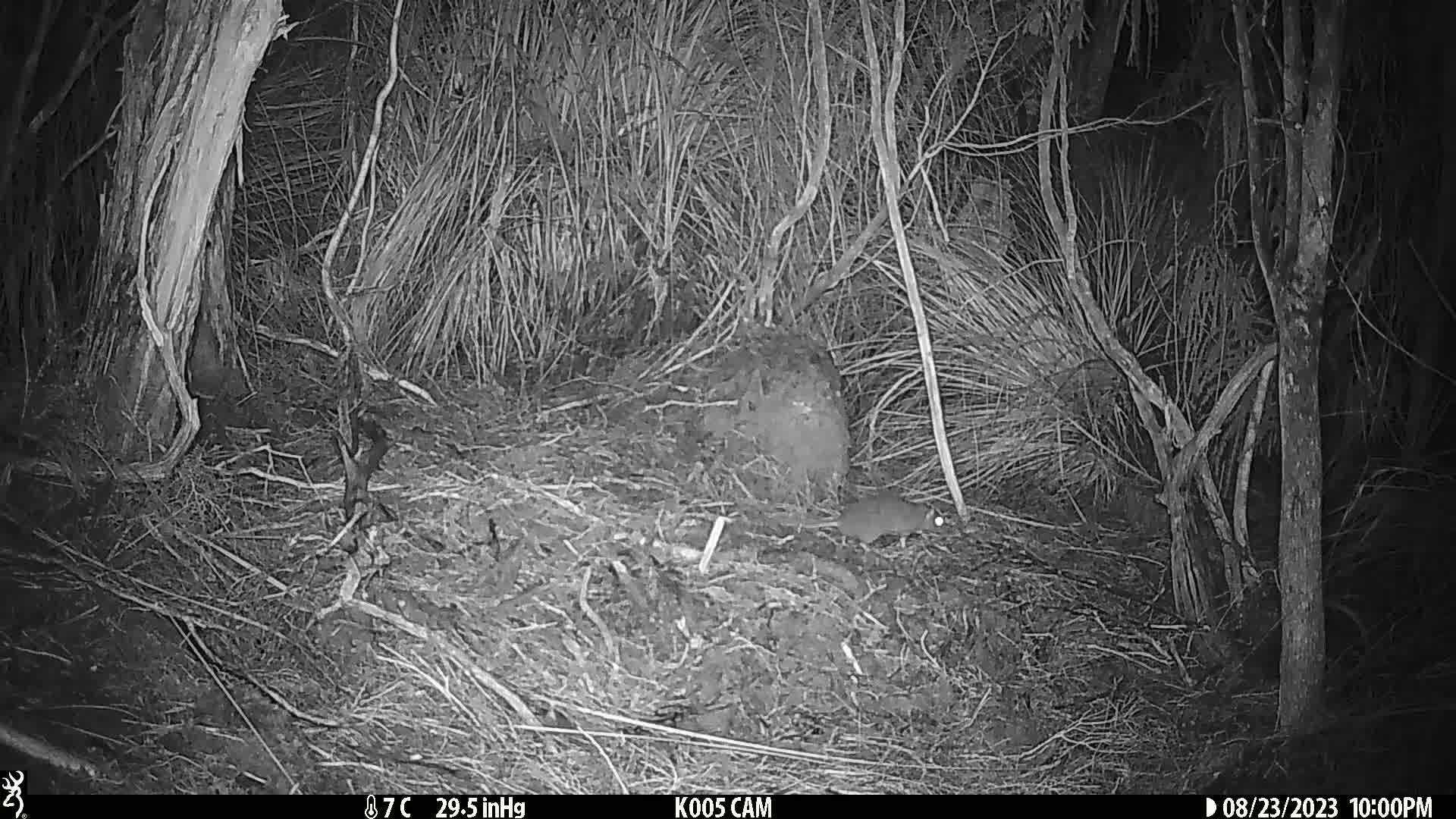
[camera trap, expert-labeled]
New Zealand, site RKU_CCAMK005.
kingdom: Animalia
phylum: Chordata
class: Mammalia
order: Rodentia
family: Muridae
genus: Rattus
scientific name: Rattus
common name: rat